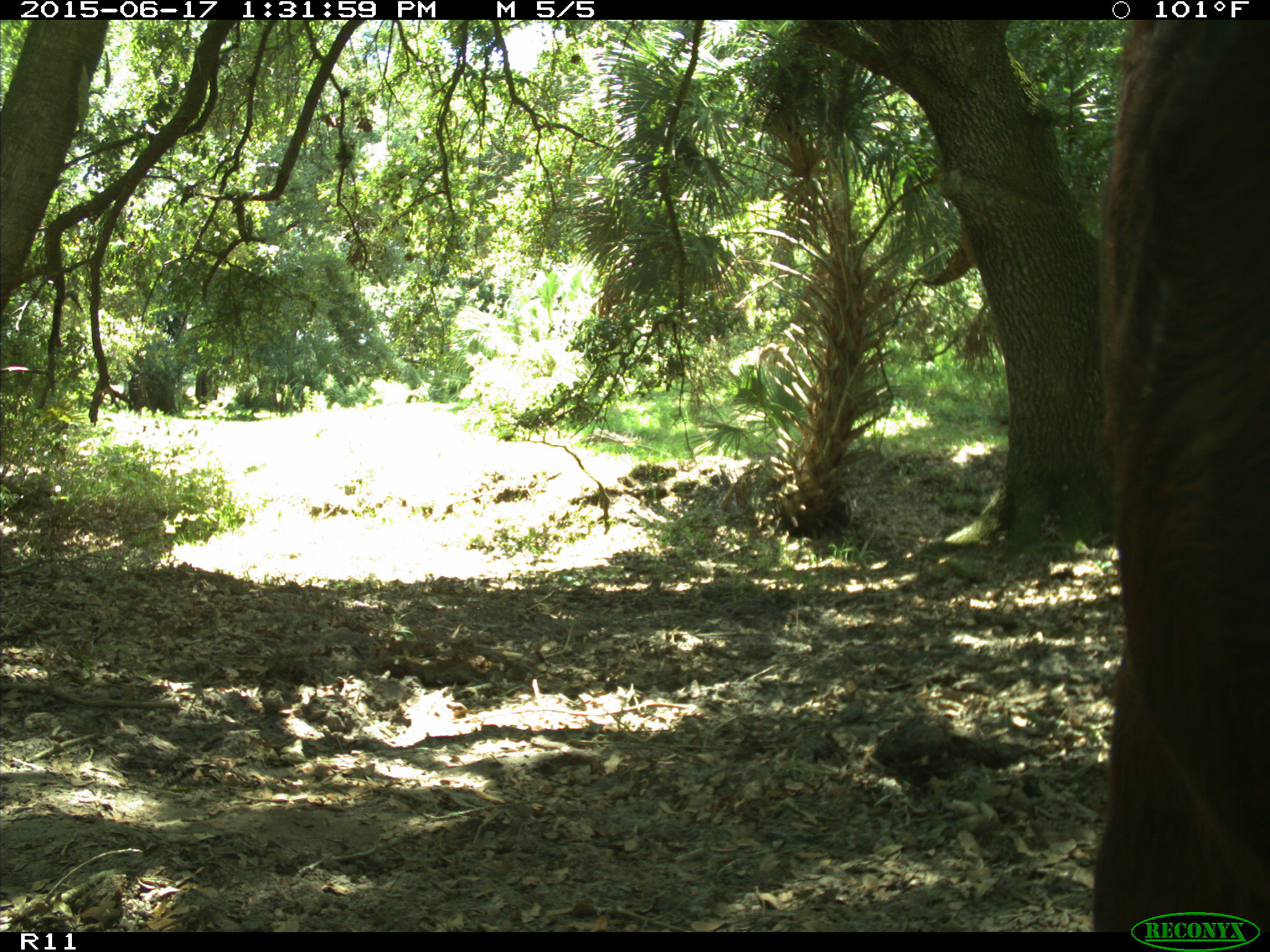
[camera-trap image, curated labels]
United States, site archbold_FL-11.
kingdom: Animalia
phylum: Chordata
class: Mammalia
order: Artiodactyla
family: Bovidae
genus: Bos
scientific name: Bos taurus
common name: domestic cow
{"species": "Bos taurus (domestic cow)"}